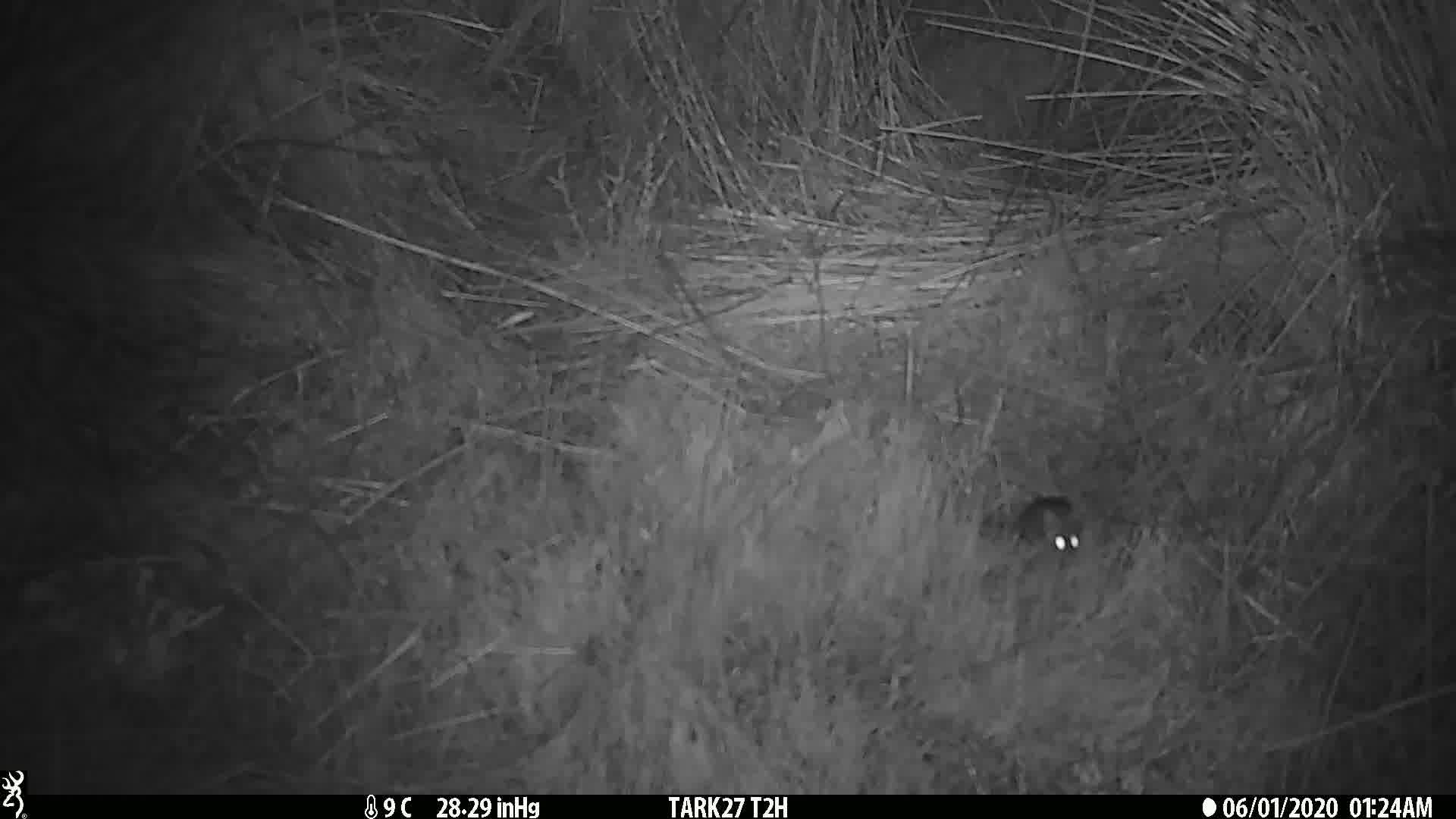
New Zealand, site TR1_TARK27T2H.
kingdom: Animalia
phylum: Chordata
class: Mammalia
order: Rodentia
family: Muridae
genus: Mus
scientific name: Mus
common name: mouse